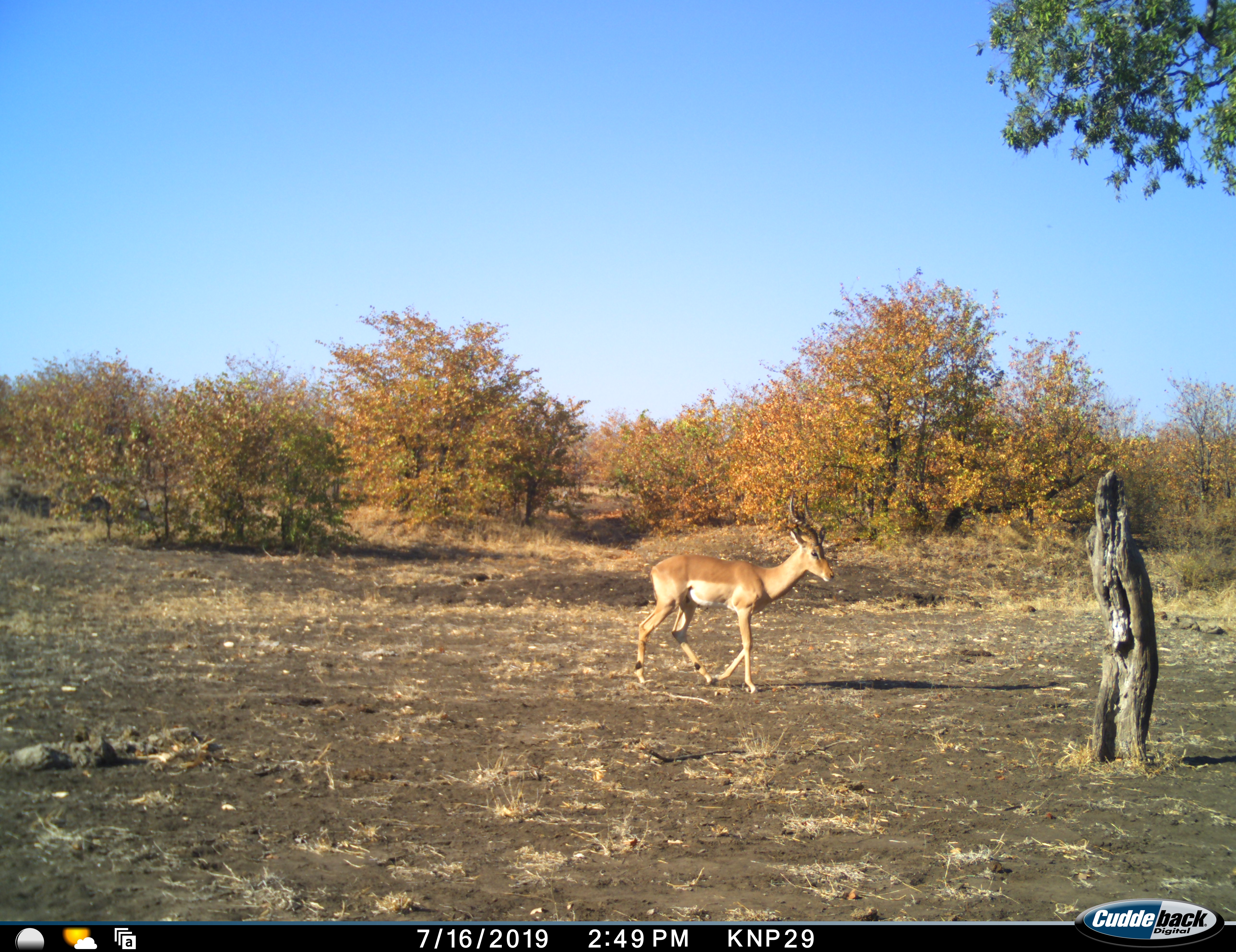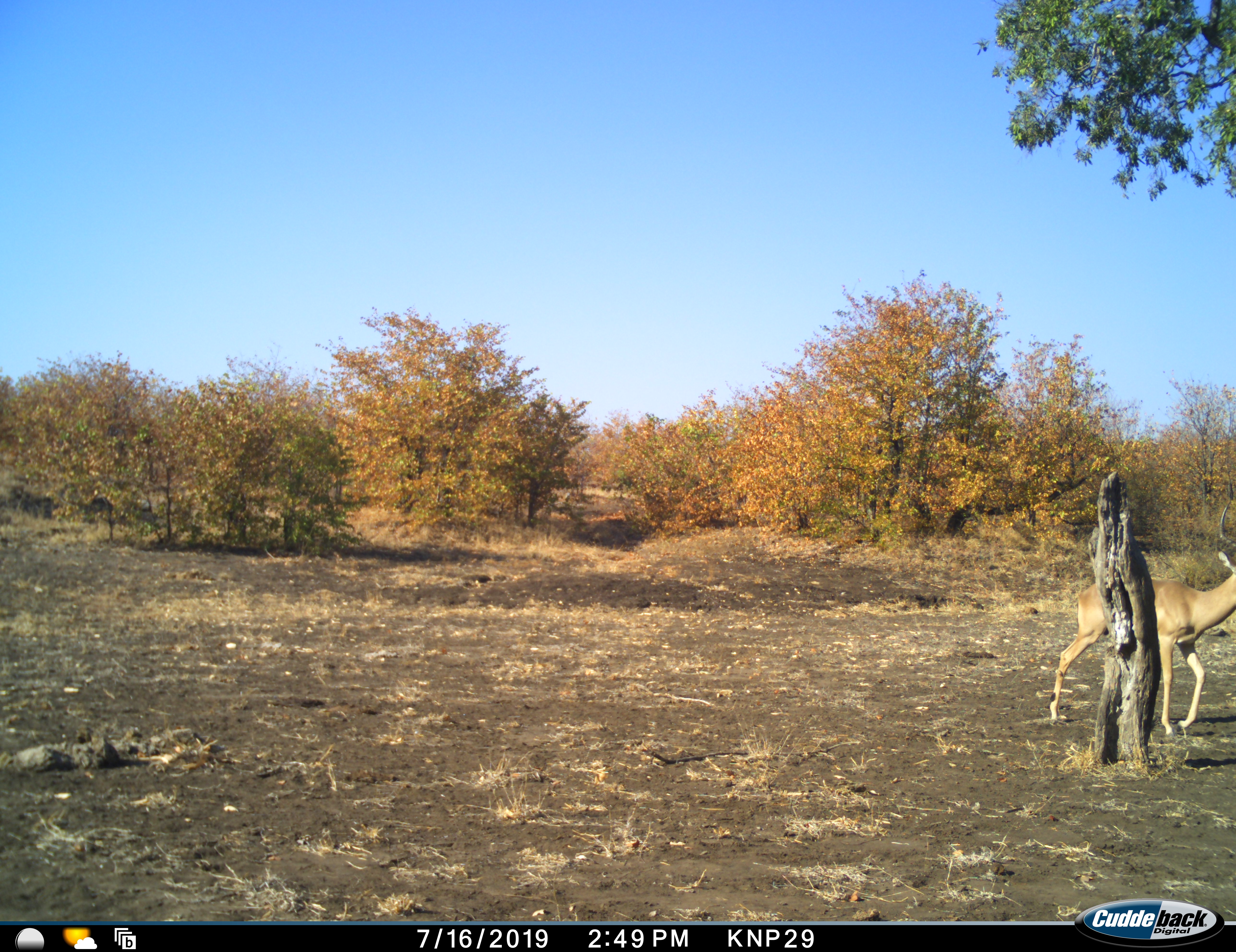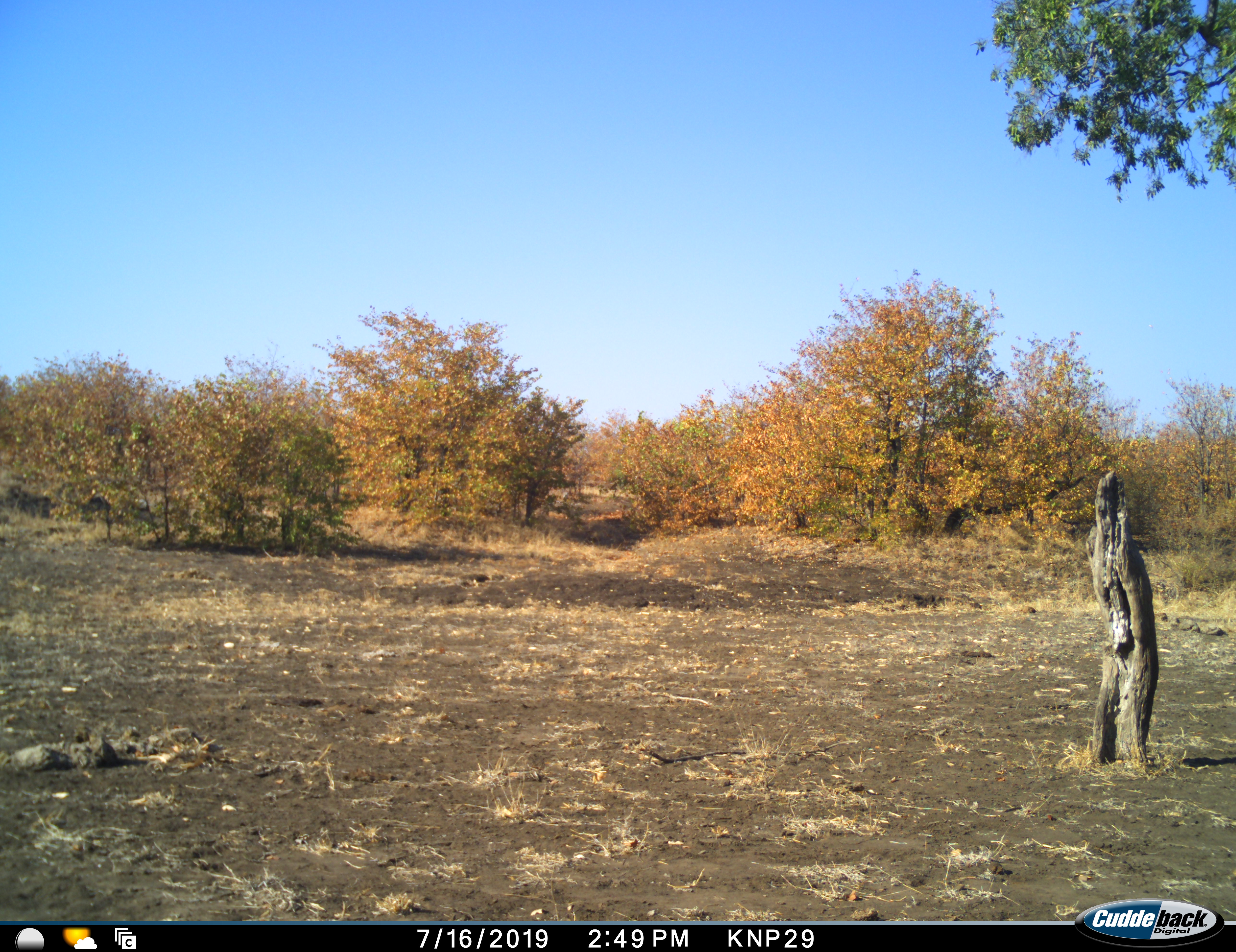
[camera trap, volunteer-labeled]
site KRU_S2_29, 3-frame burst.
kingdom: Animalia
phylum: Chordata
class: Mammalia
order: Artiodactyla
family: Bovidae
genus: Aepyceros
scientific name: Aepyceros melampus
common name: impala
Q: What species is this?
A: Impala (Aepyceros melampus).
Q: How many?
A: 1.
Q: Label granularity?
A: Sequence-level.